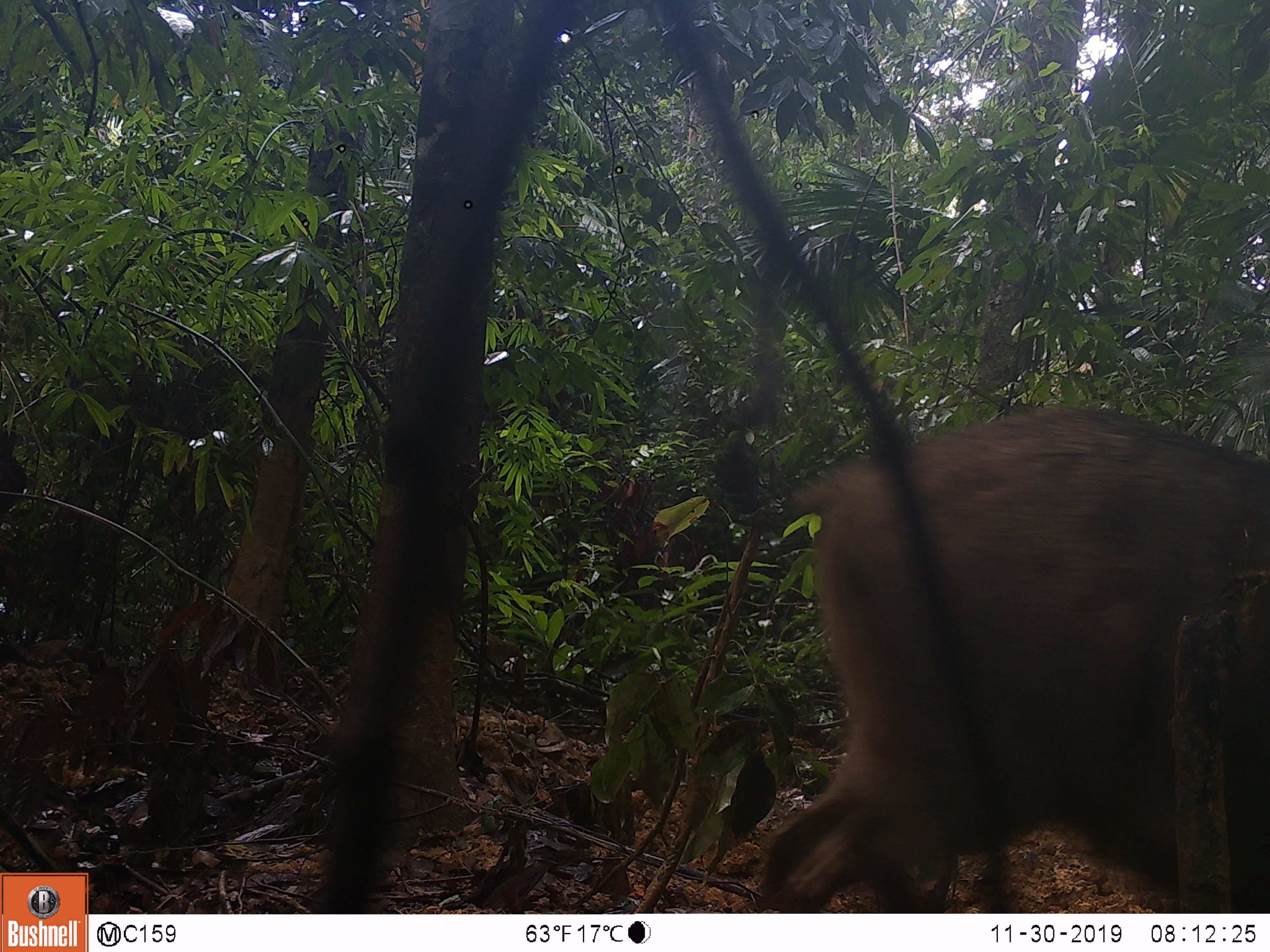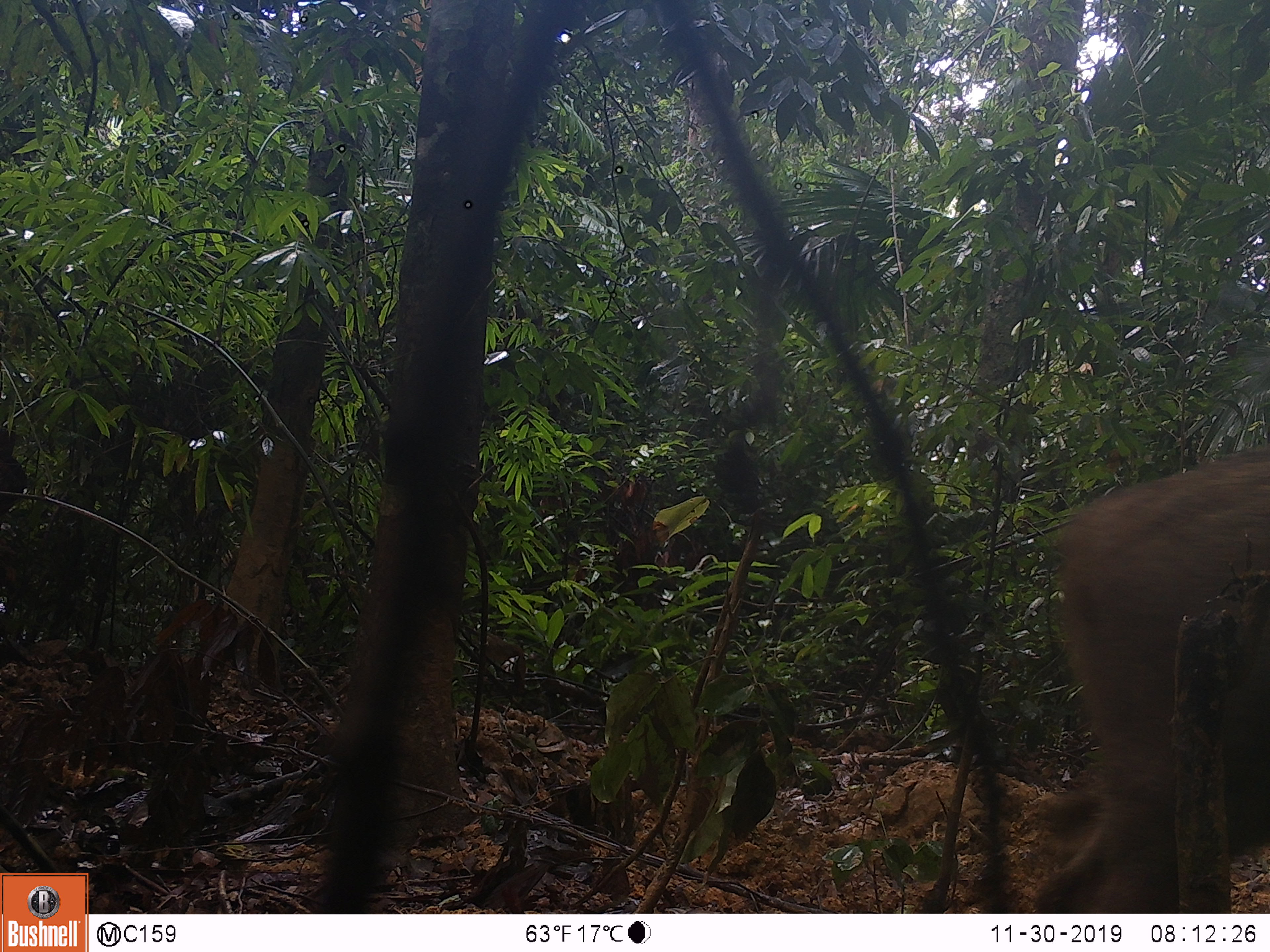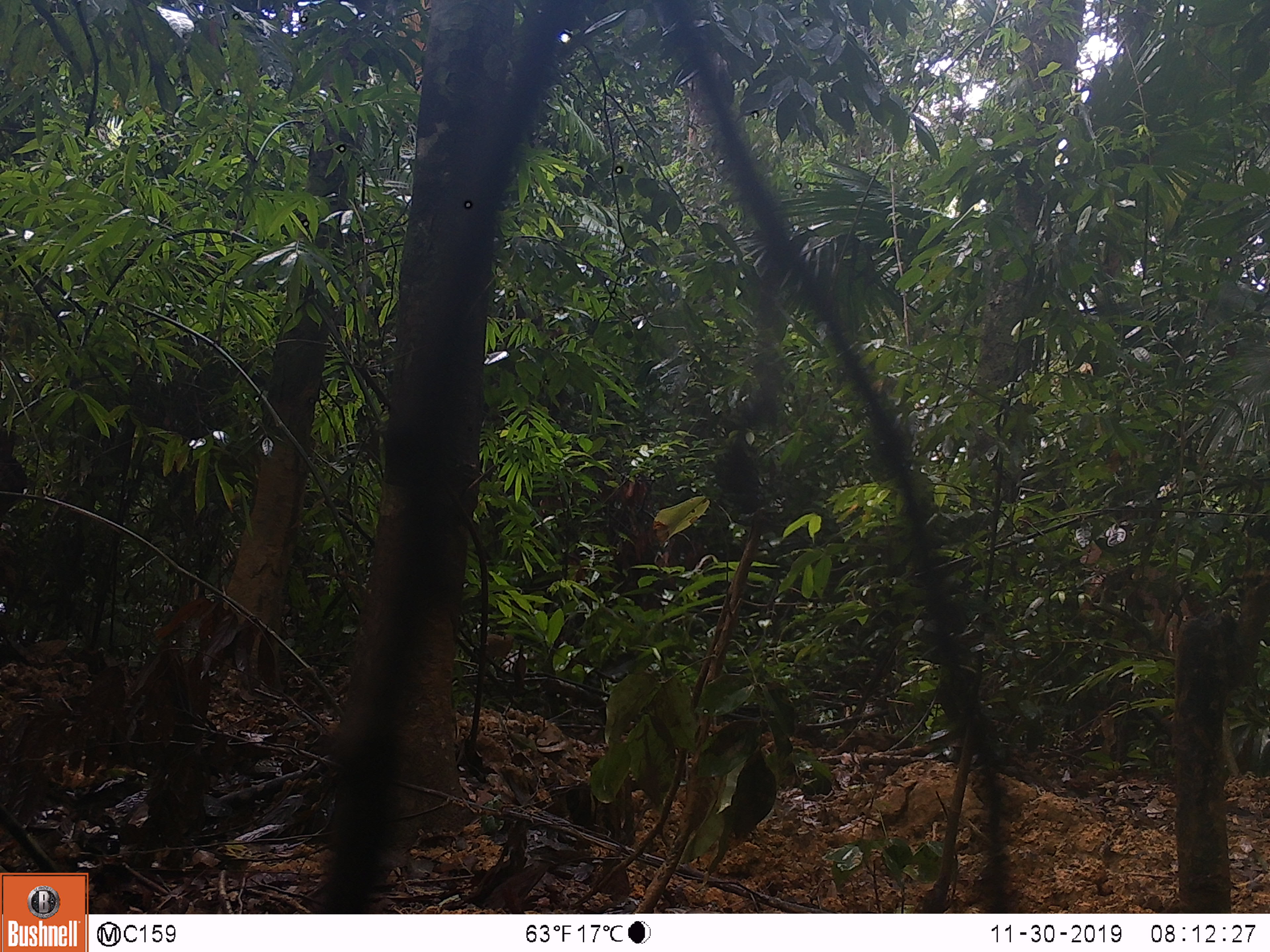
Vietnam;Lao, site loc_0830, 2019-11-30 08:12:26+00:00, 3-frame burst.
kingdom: Animalia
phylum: Chordata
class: Mammalia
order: Artiodactyla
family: Suidae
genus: Sus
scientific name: Sus scrofa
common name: eurasian wild pig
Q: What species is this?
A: Eurasian wild pig (Sus scrofa).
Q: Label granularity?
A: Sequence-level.